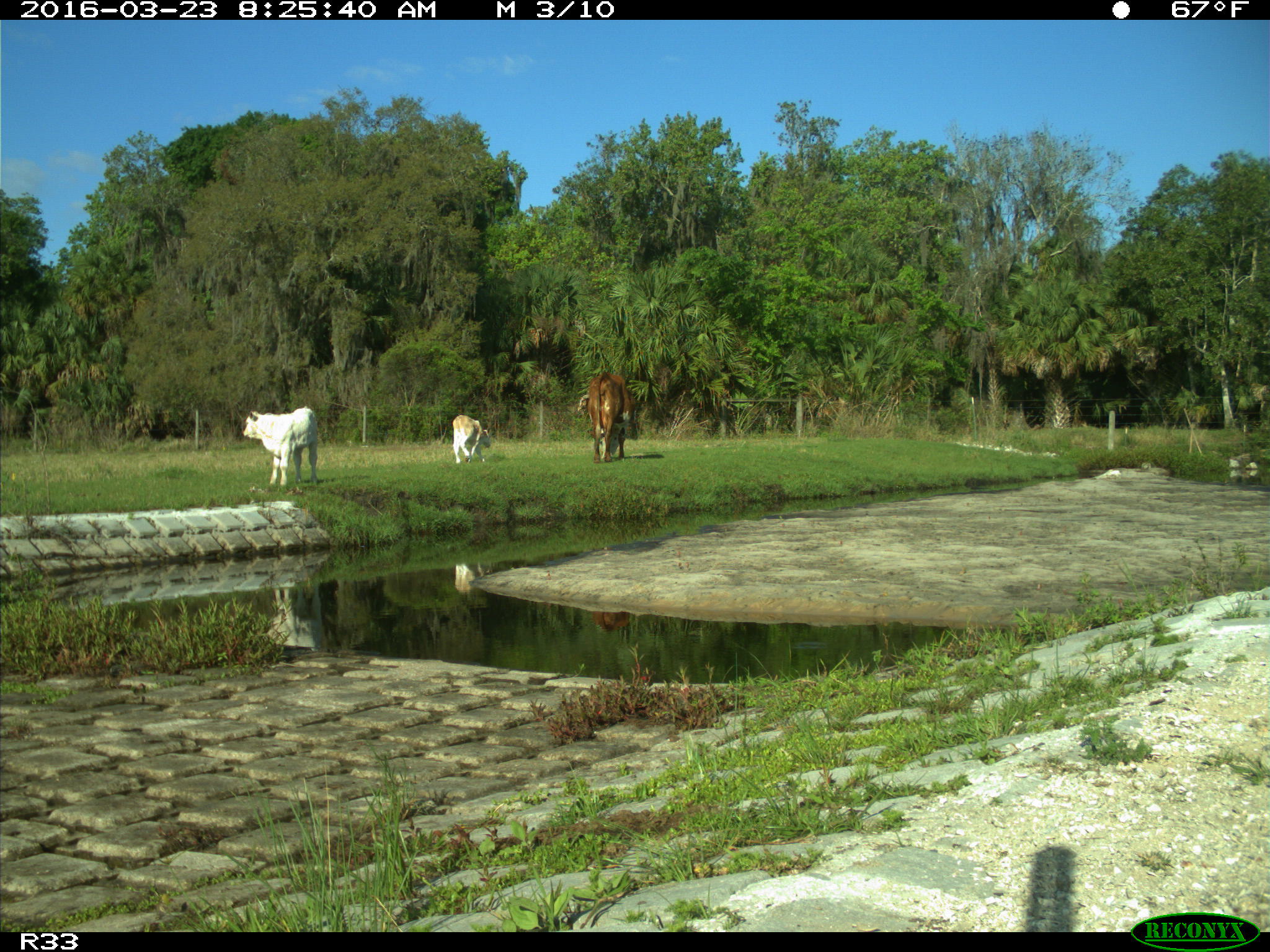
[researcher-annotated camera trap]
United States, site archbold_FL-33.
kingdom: Animalia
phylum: Chordata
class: Mammalia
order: Artiodactyla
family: Bovidae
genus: Bos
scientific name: Bos taurus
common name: domestic cow